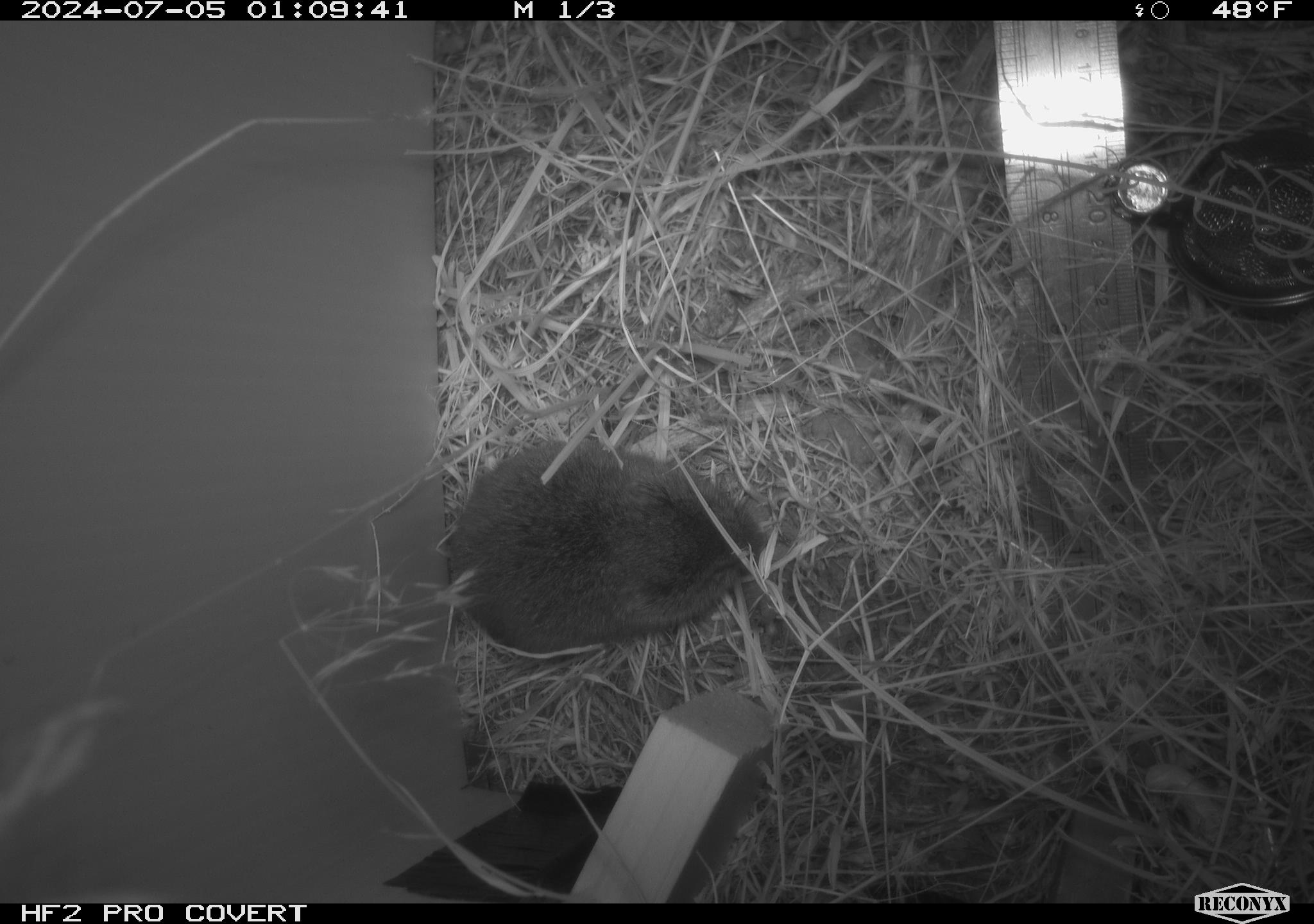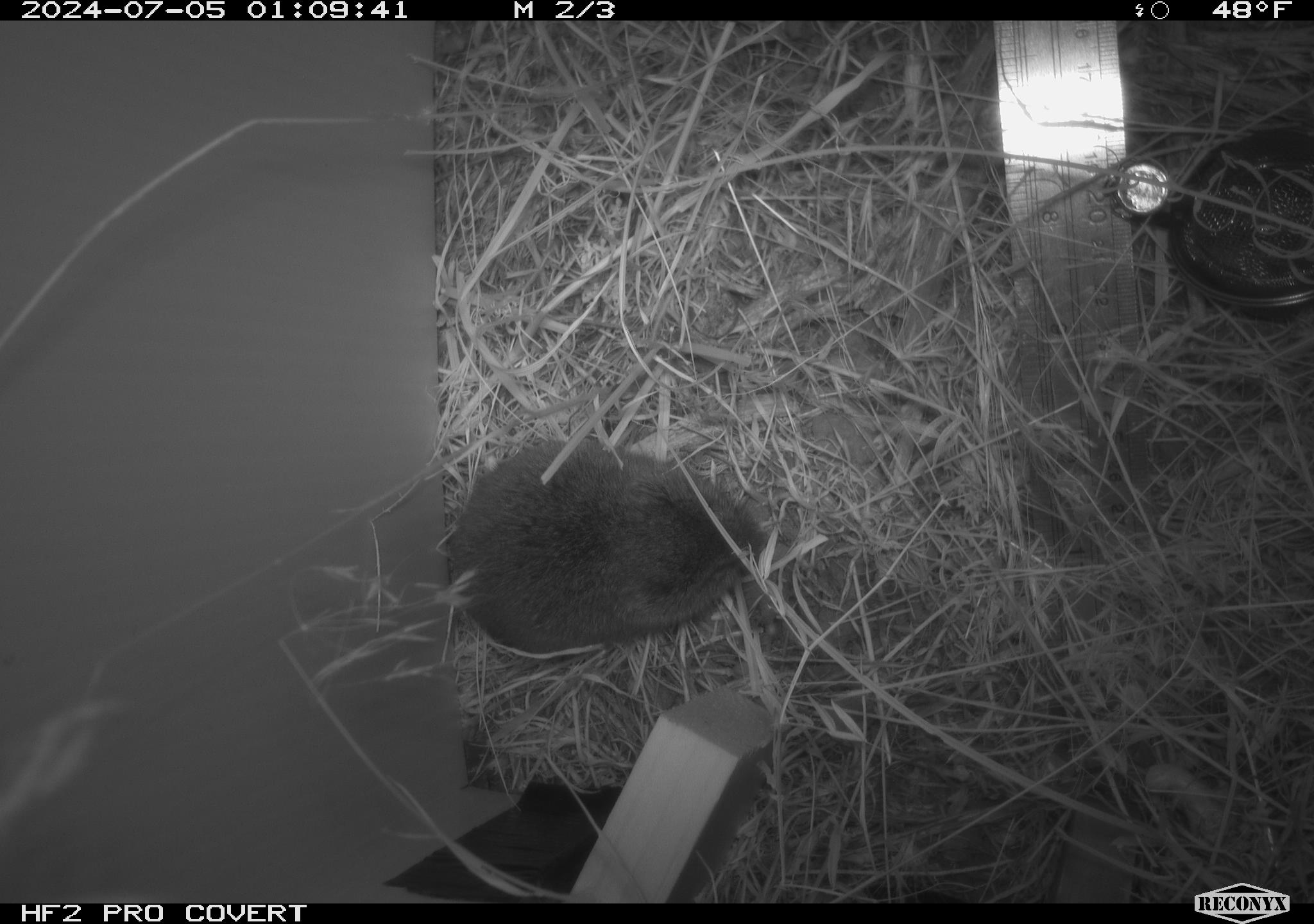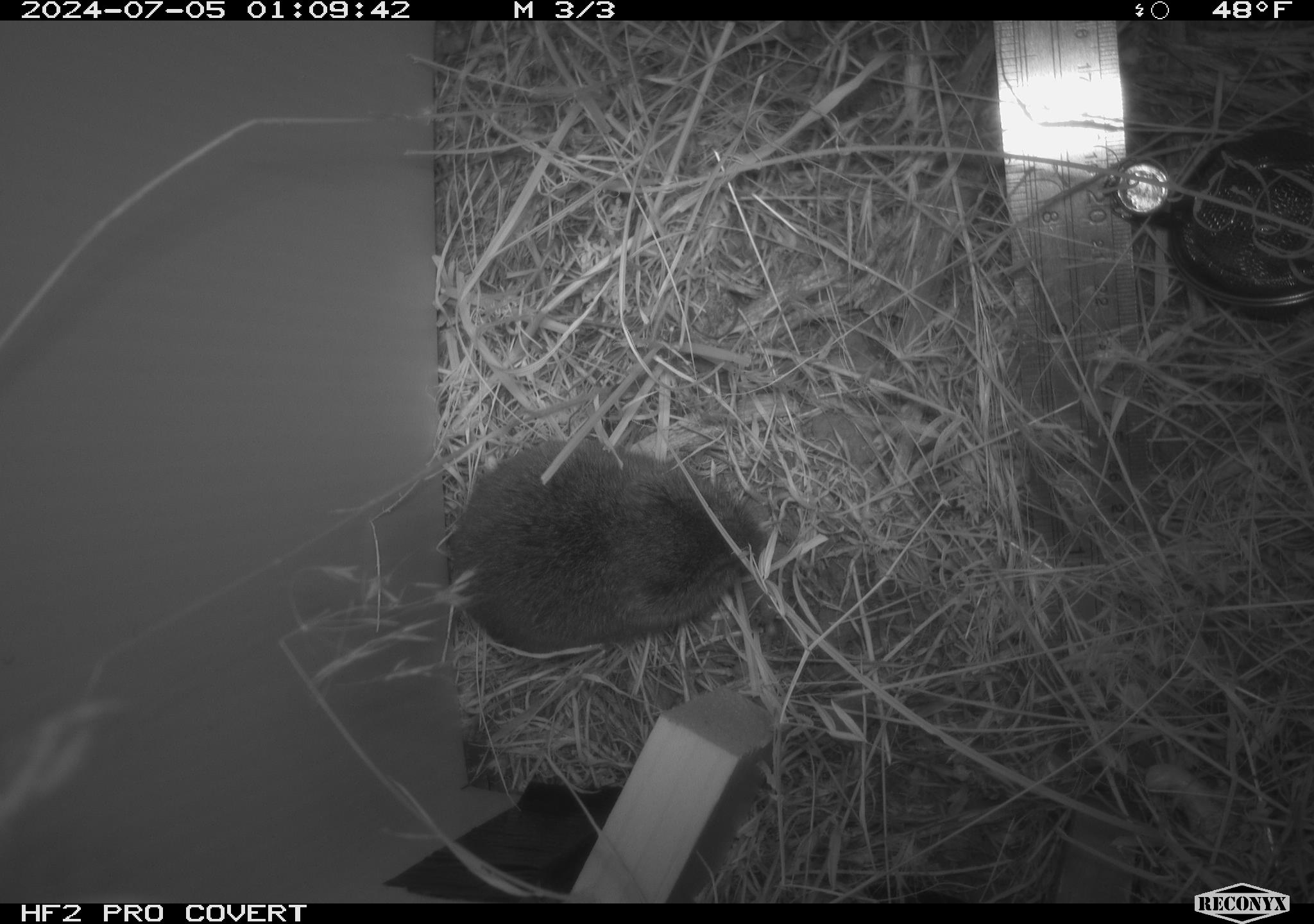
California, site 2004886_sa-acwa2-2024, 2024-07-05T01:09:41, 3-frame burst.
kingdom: Animalia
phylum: Chordata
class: Mammalia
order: Rodentia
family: Cricetidae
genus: Microtus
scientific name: Microtus californicus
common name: california vole